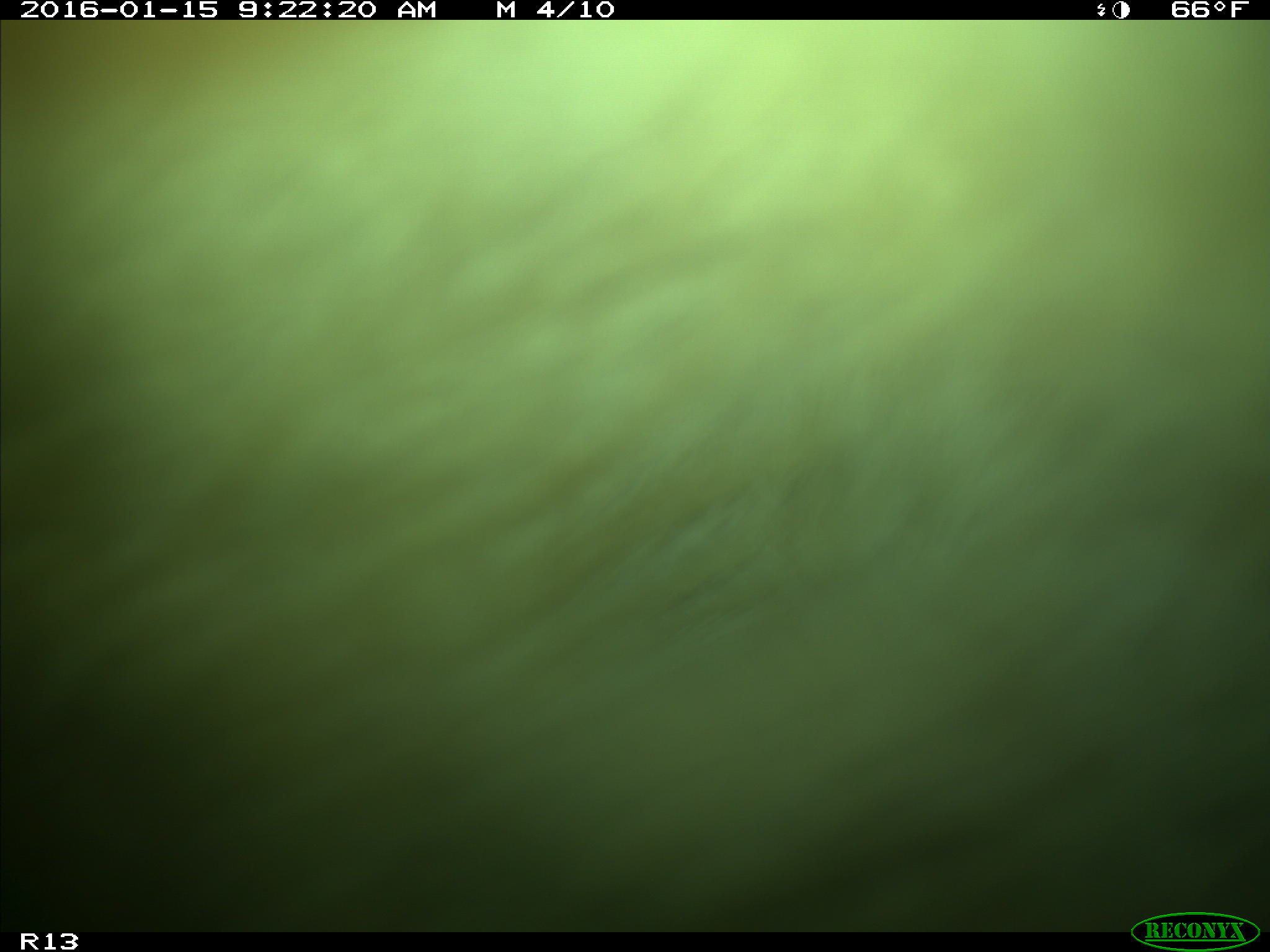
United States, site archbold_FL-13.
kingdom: Animalia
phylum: Chordata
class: Mammalia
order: Artiodactyla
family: Bovidae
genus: Bos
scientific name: Bos taurus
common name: domestic cow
Bos taurus (domestic cow).